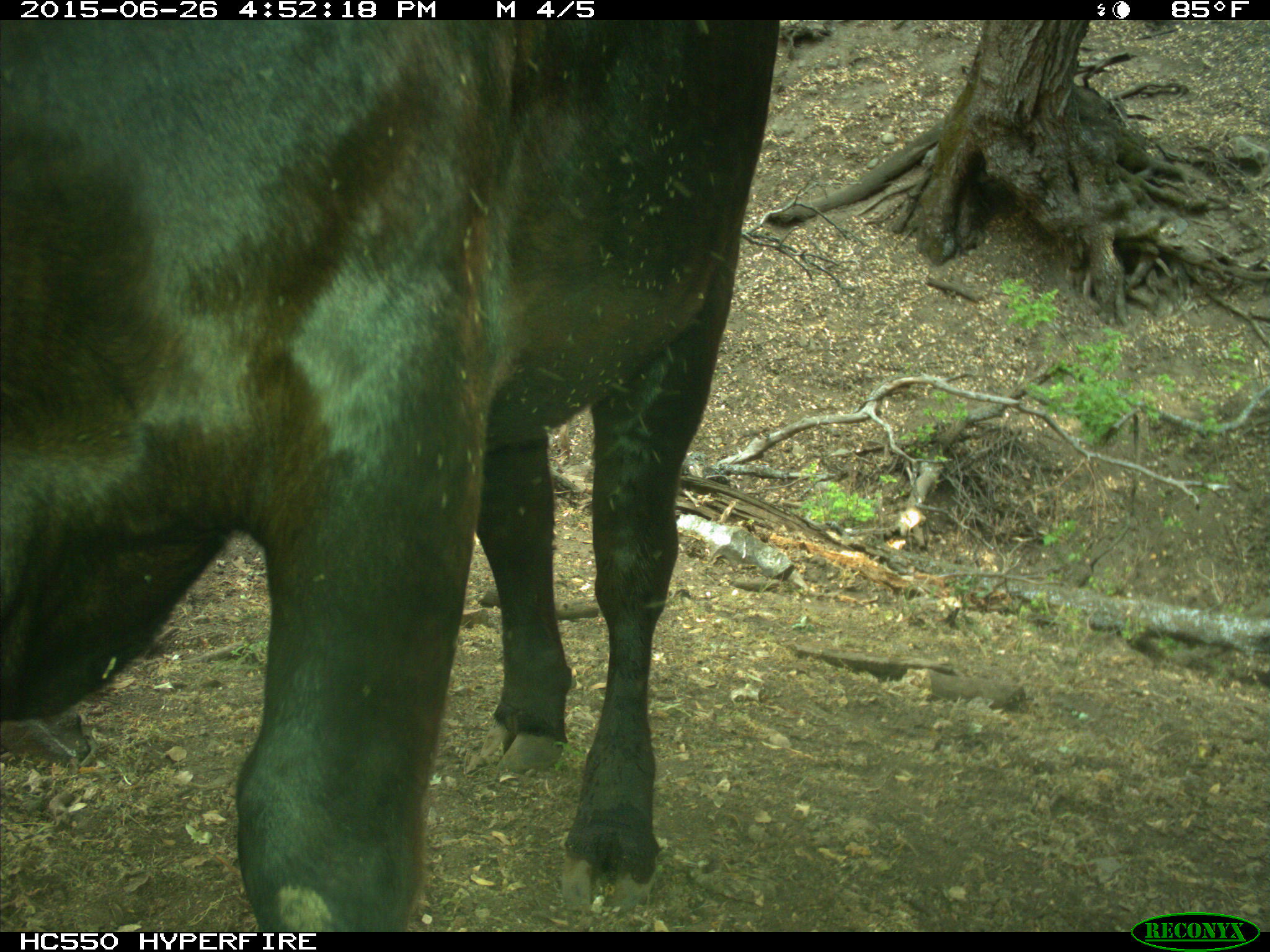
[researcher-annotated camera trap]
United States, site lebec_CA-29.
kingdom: Animalia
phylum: Chordata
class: Mammalia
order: Artiodactyla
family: Bovidae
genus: Bos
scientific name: Bos taurus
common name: domestic cow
Bos taurus (domestic cow).